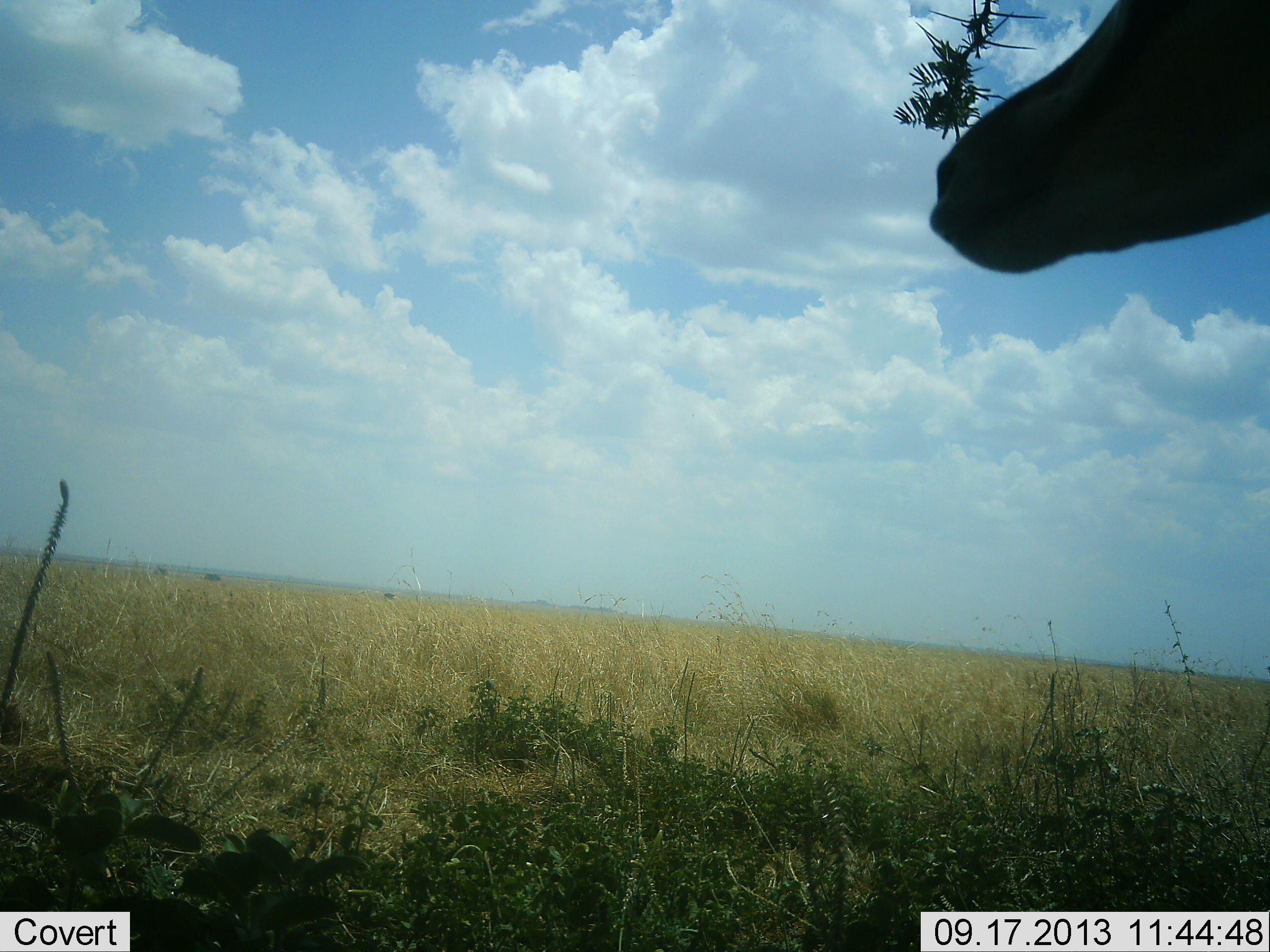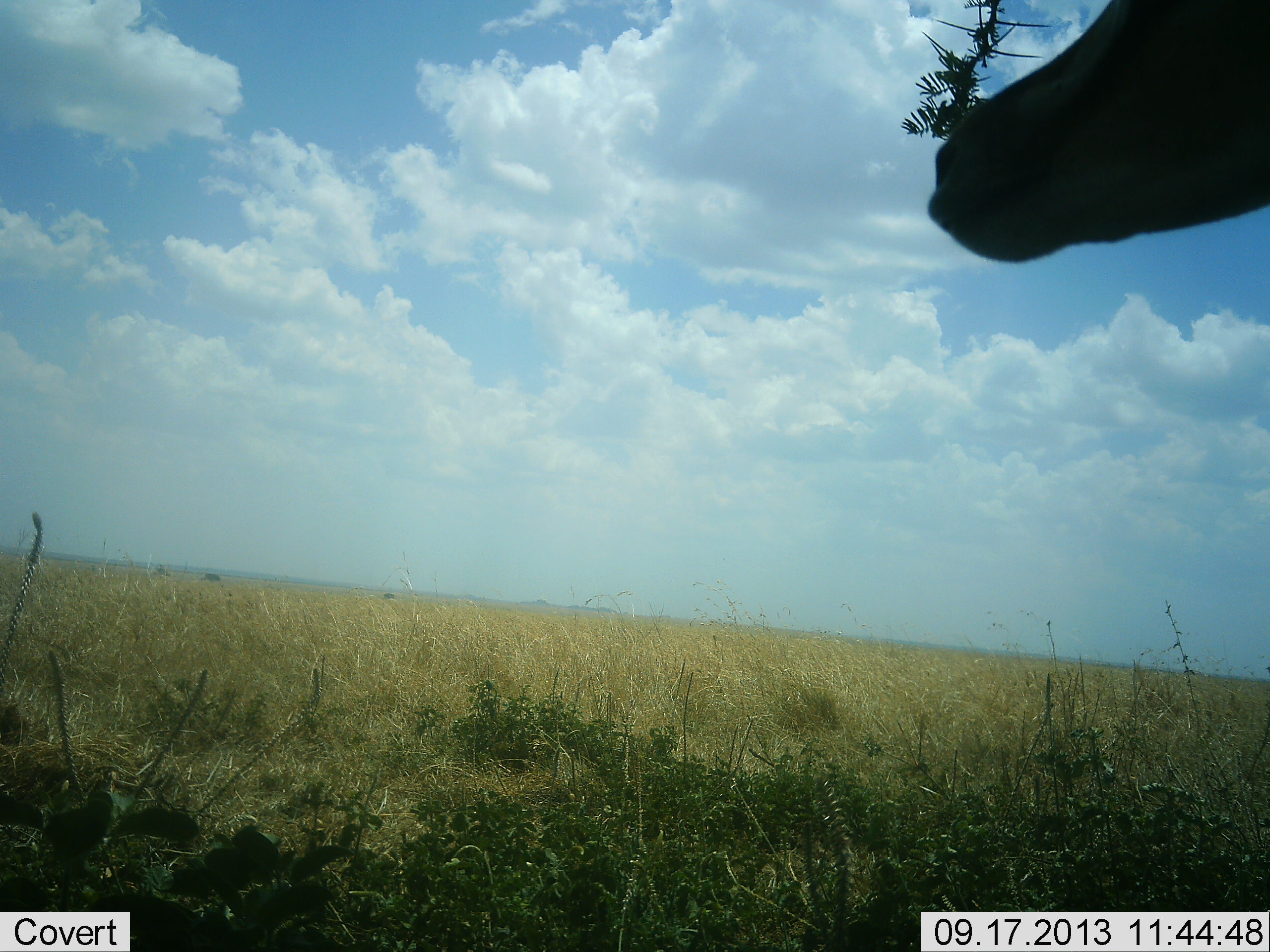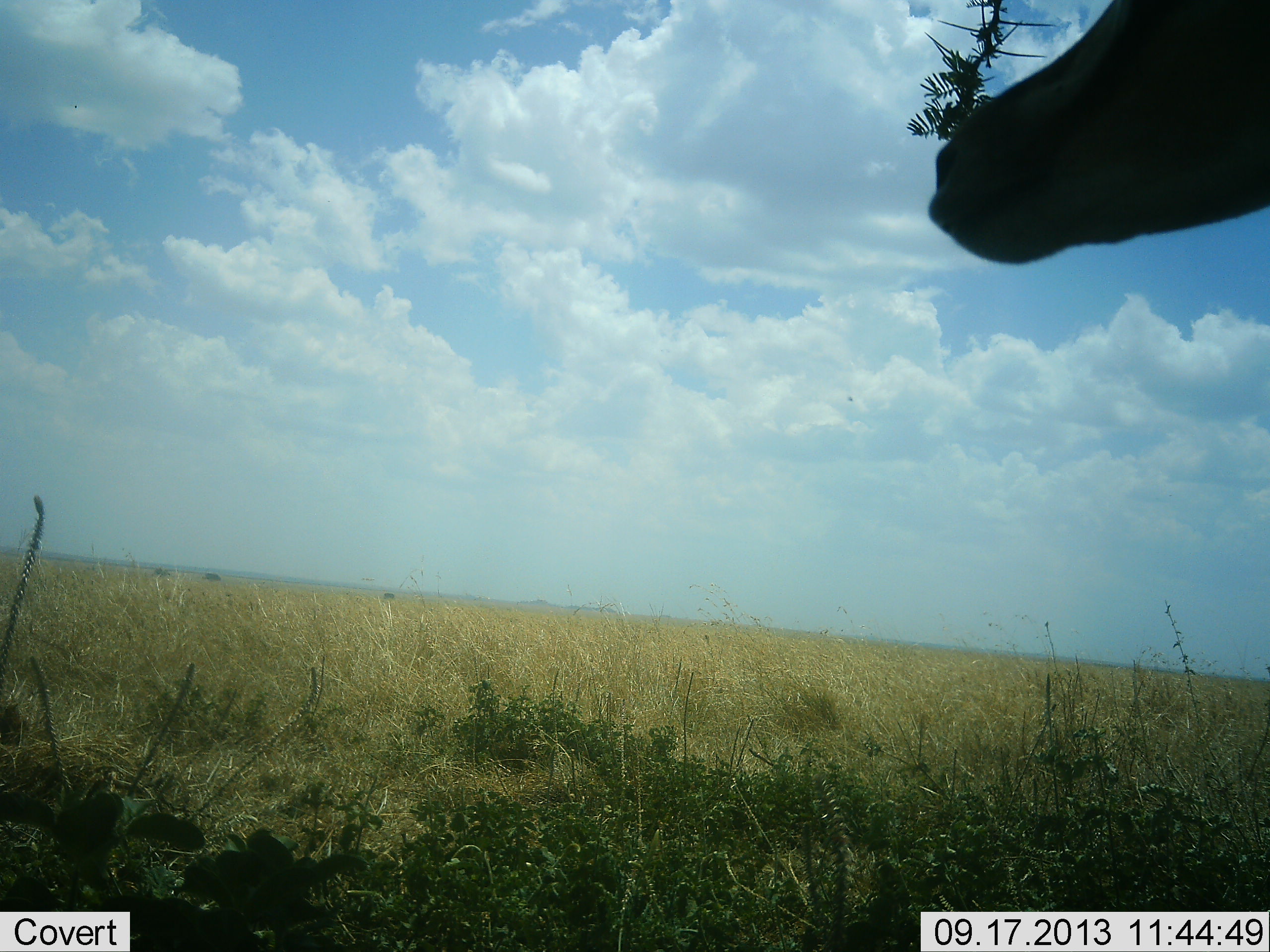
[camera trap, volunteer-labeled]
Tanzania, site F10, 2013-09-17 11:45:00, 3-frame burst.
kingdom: Animalia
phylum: Chordata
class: Mammalia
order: Artiodactyla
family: Bovidae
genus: Eudorcas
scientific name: Eudorcas thomsonii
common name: thomson's gazelle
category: gazellethomsons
Gazellethomsons (thomson's gazelle) (Eudorcas thomsonii), count 1. Behavior (volunteer vote fractions): standing 100%, resting 0%, moving 0%, interacting 0%. Young present (vote fraction): 0%. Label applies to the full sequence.